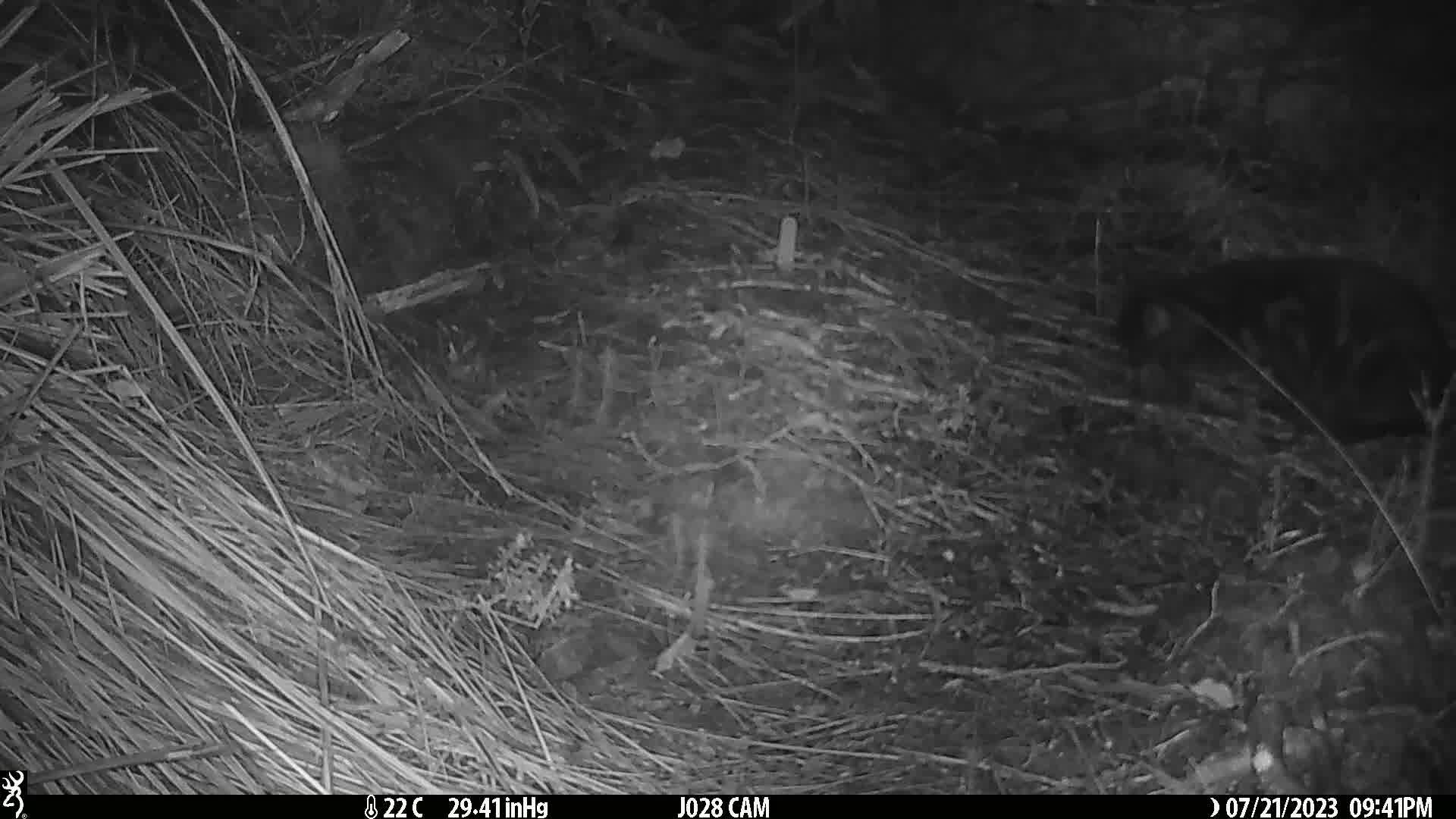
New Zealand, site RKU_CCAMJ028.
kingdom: Animalia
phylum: Chordata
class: Mammalia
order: Carnivora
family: Felidae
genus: Felis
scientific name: Felis catus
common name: domestic cat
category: cat